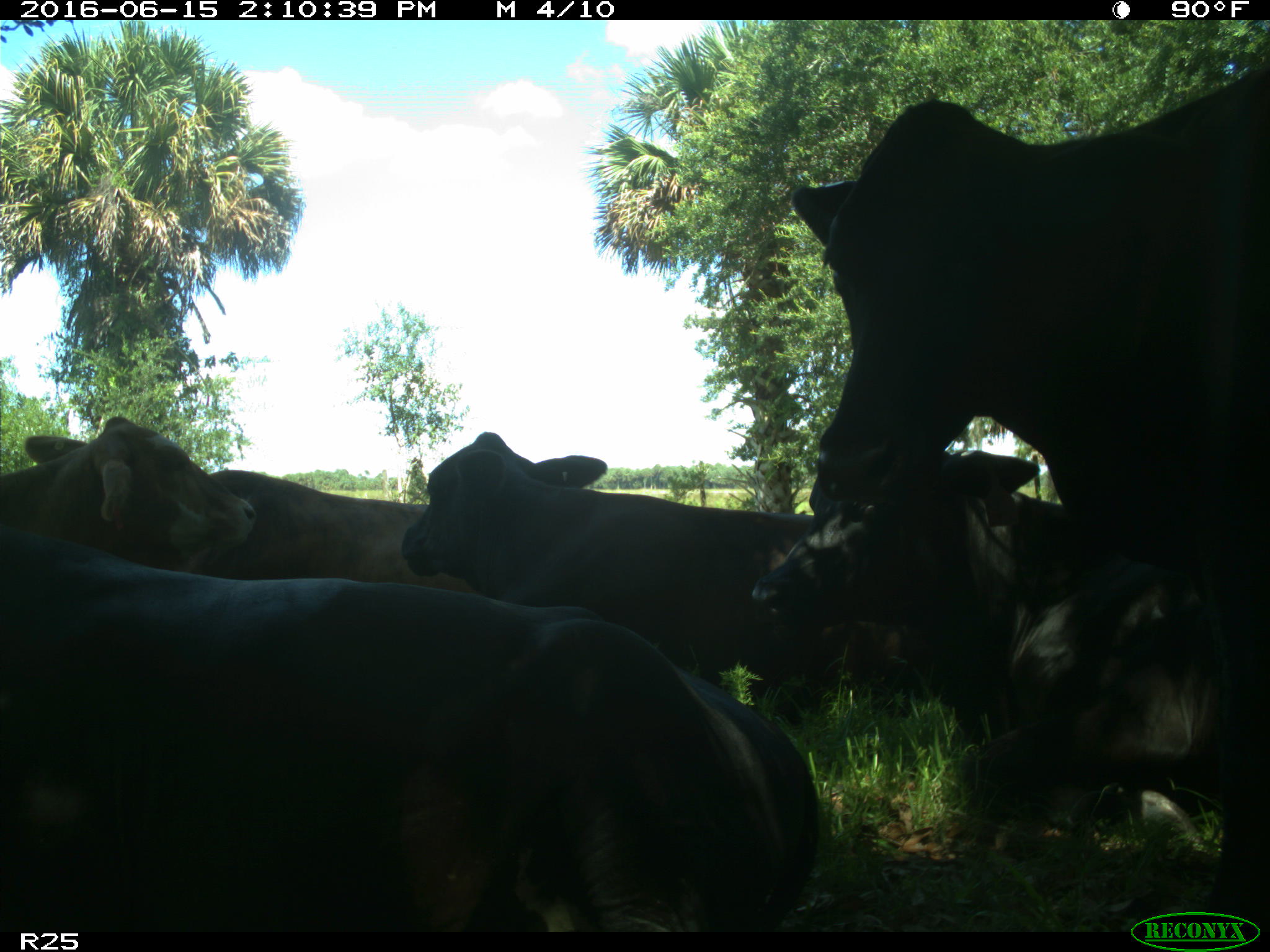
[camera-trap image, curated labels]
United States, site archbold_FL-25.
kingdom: Animalia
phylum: Chordata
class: Mammalia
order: Artiodactyla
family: Bovidae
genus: Bos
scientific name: Bos taurus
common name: domestic cow